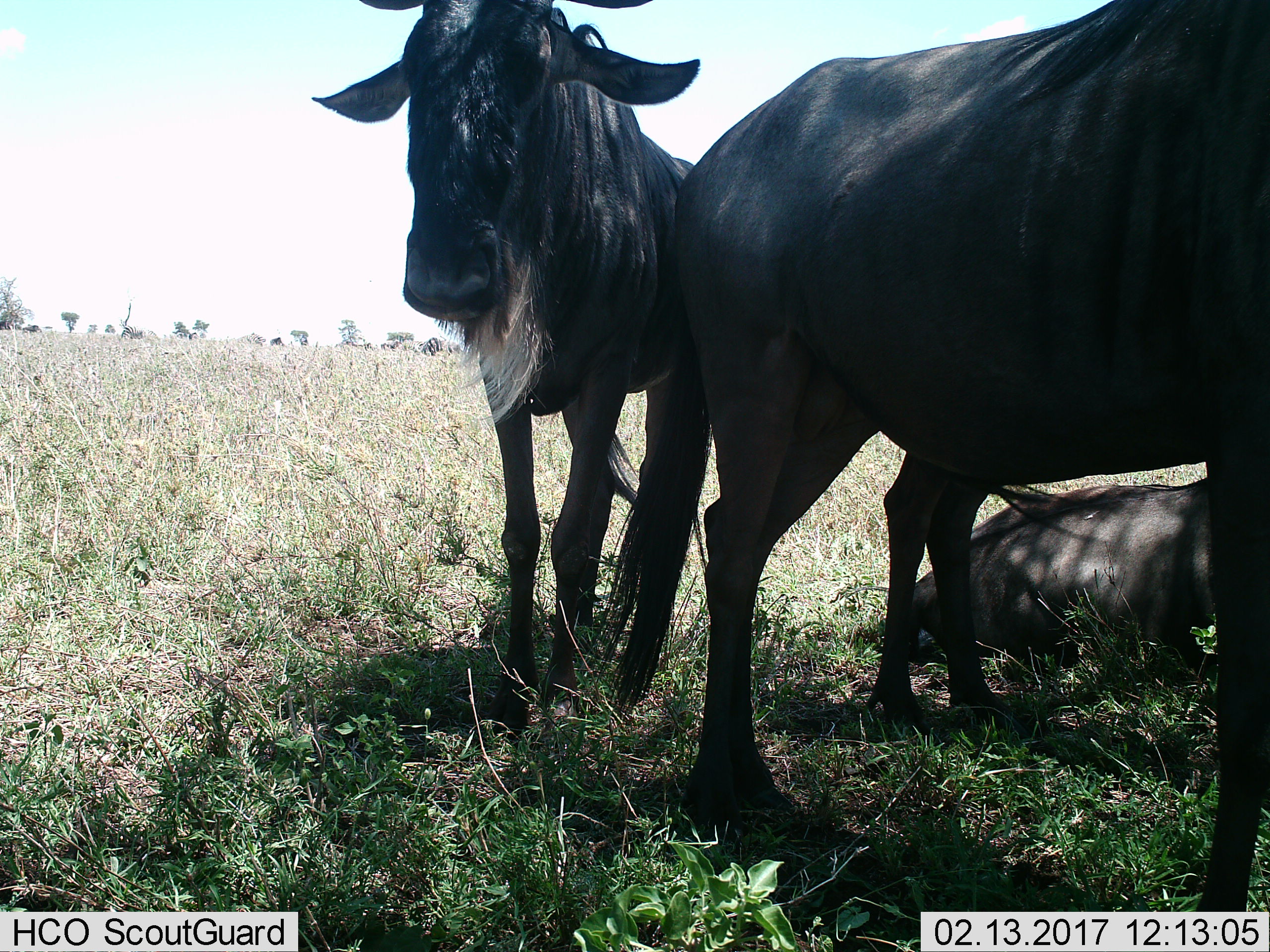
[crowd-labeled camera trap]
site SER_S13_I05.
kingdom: Animalia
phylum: Chordata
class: Mammalia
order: Artiodactyla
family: Bovidae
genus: Connochaetes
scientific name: Connochaetes taurinus taurinus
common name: blue wildebeest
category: wildebeestblue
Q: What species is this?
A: Wildebeestblue (blue wildebeest) (Connochaetes taurinus taurinus).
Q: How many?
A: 3.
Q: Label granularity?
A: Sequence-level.